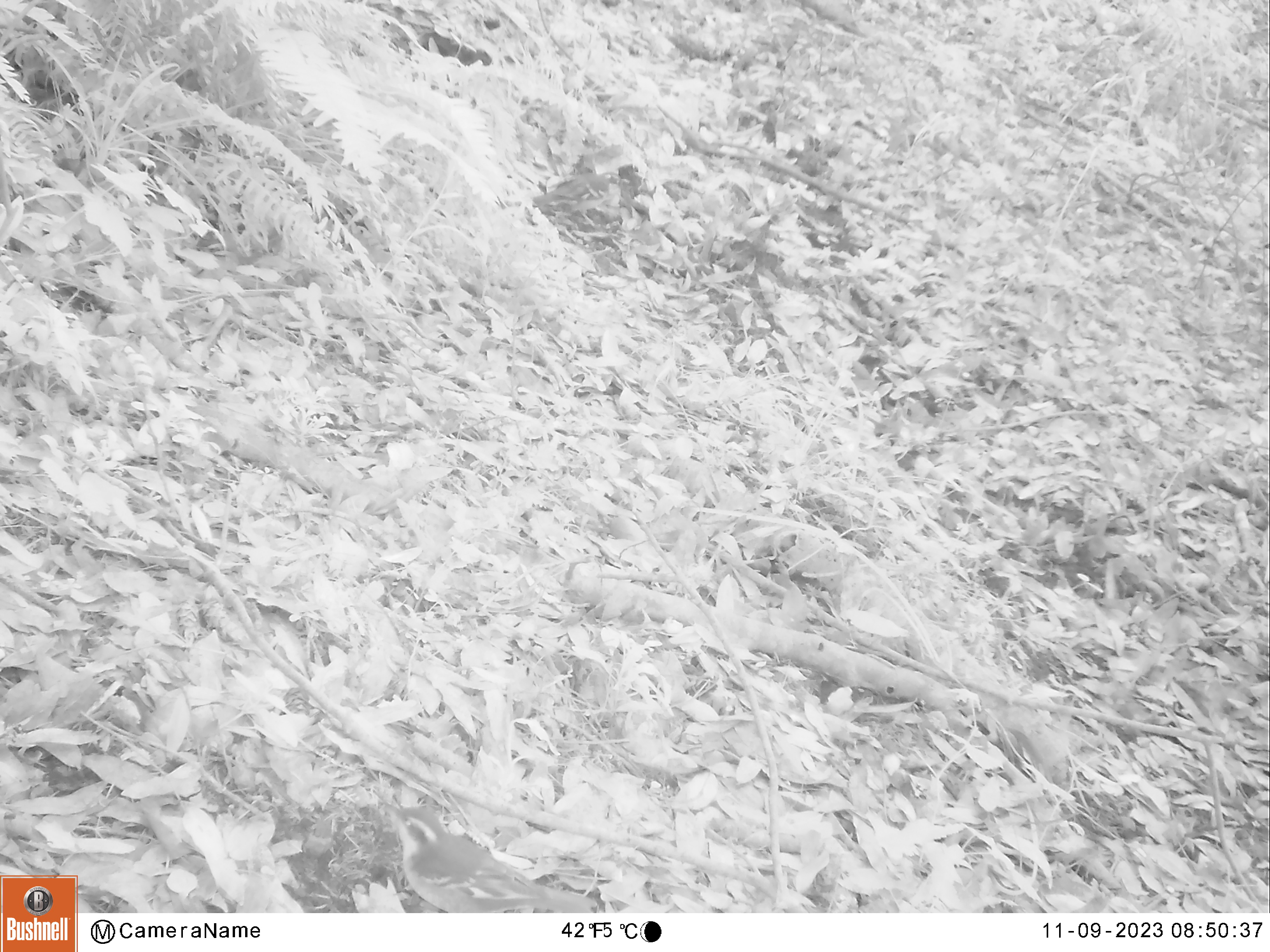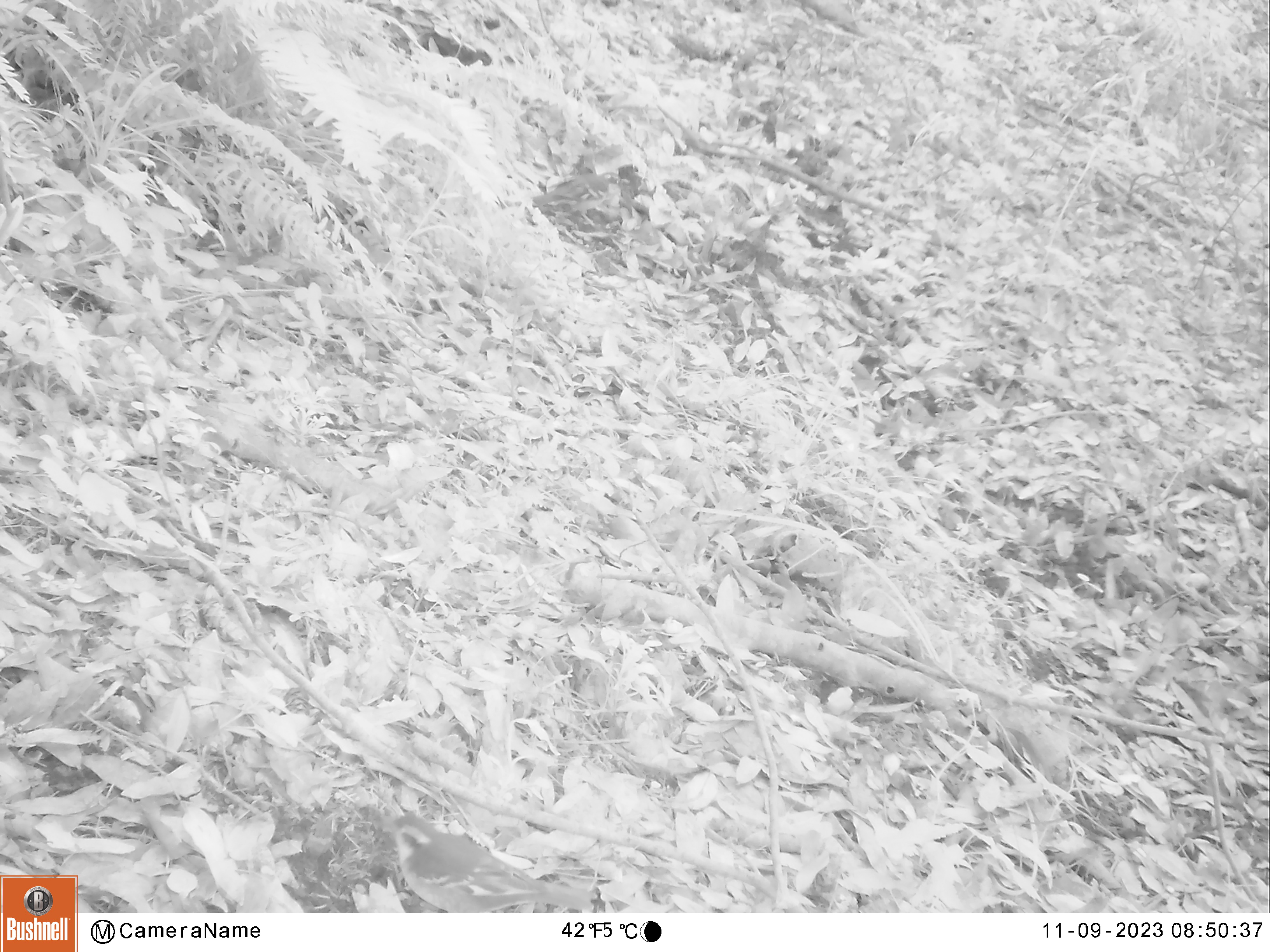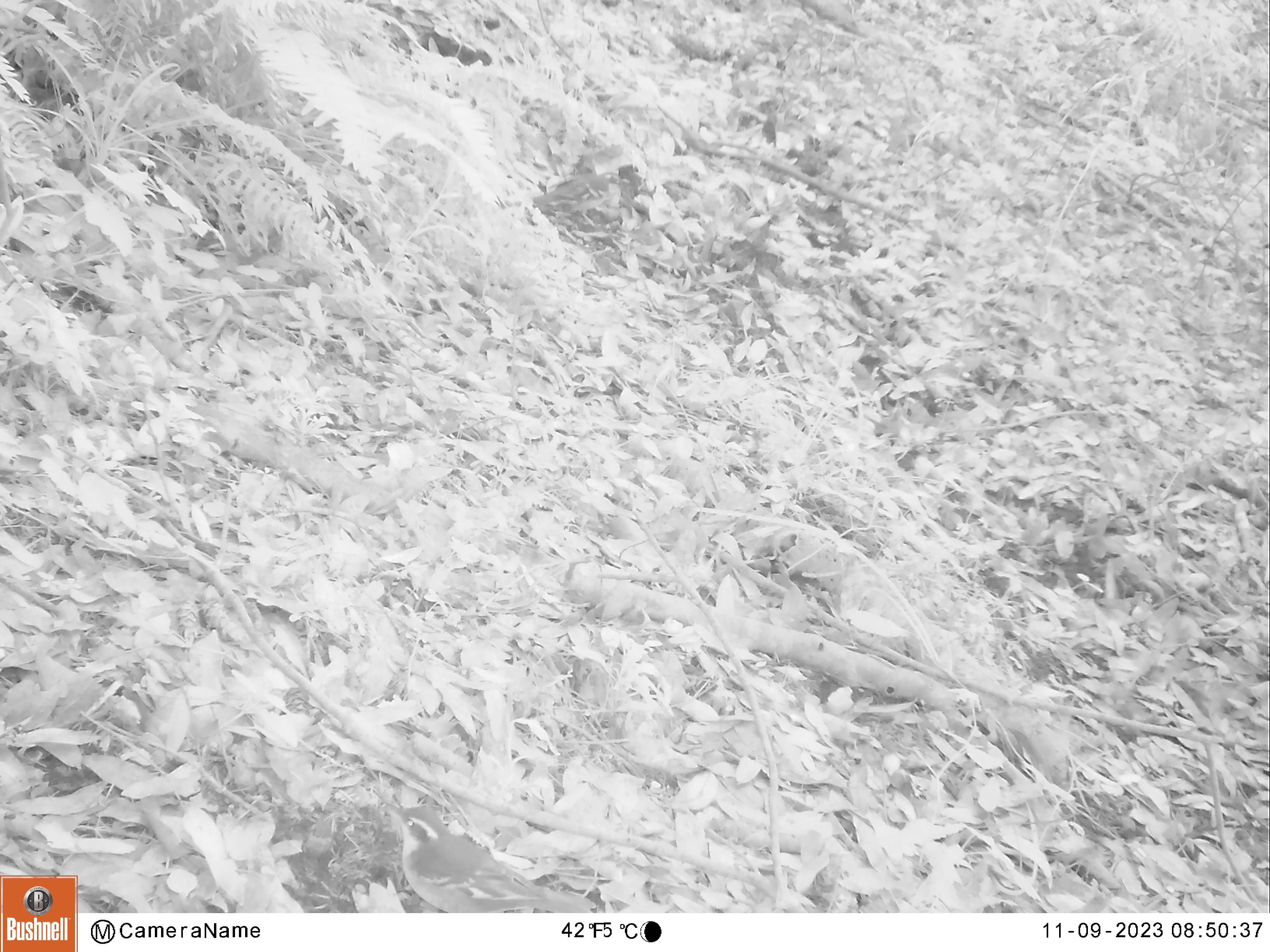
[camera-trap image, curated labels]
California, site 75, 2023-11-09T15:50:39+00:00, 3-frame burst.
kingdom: Animalia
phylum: Chordata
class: Aves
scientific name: Aves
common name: bird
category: unknown bird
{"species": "unknown bird (bird) (Aves)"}